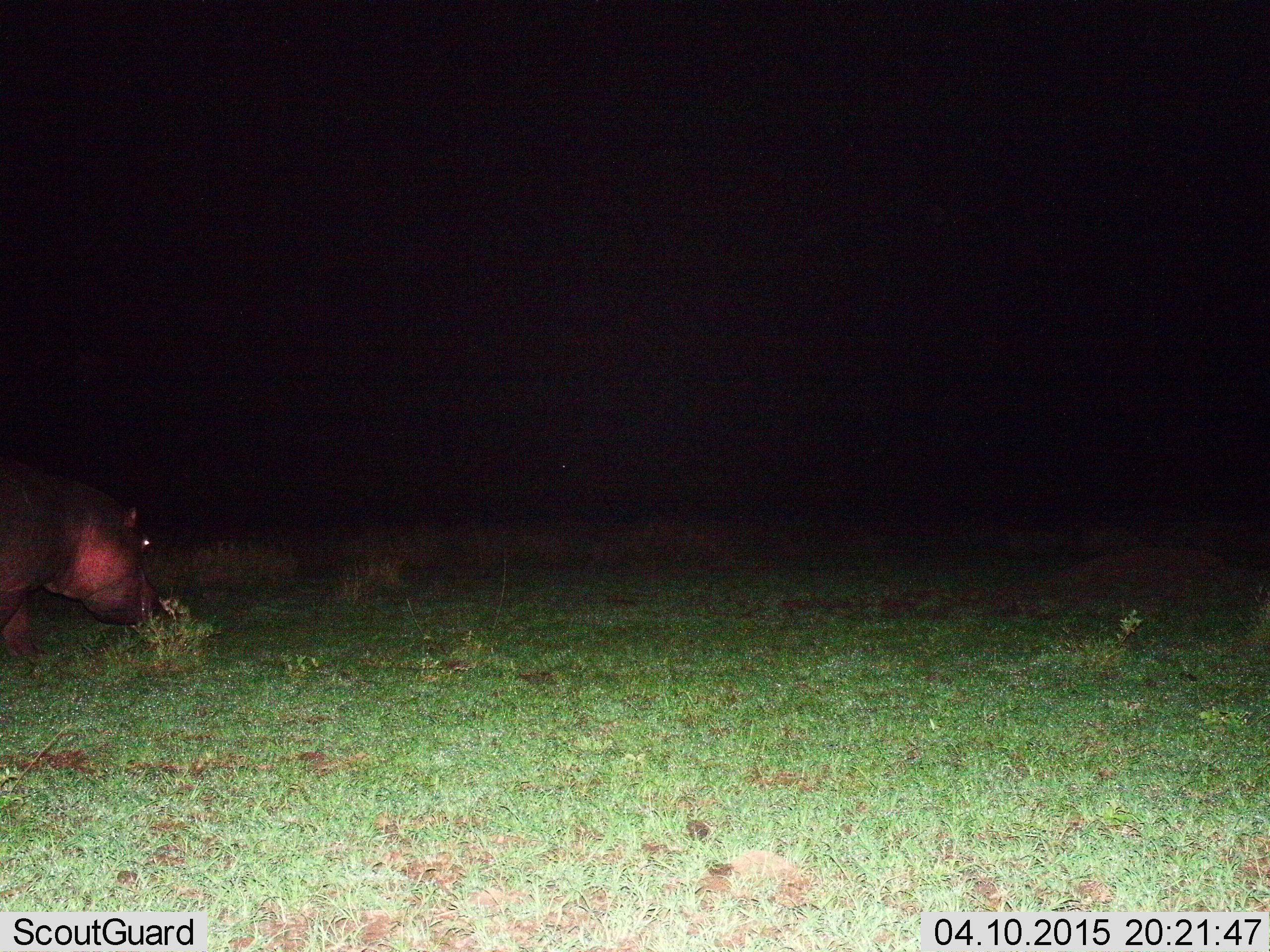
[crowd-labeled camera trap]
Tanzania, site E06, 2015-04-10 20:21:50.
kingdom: Animalia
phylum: Chordata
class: Mammalia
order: Artiodactyla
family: Hippopotamidae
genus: Hippopotamus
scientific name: Hippopotamus amphibius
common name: hippopotamus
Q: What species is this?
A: Hippopotamus (Hippopotamus amphibius).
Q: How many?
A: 1.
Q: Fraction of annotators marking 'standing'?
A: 50%.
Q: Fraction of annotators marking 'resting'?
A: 0%.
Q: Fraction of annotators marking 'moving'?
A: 20%.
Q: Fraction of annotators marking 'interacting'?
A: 0%.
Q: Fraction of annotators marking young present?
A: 0%.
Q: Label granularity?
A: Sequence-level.